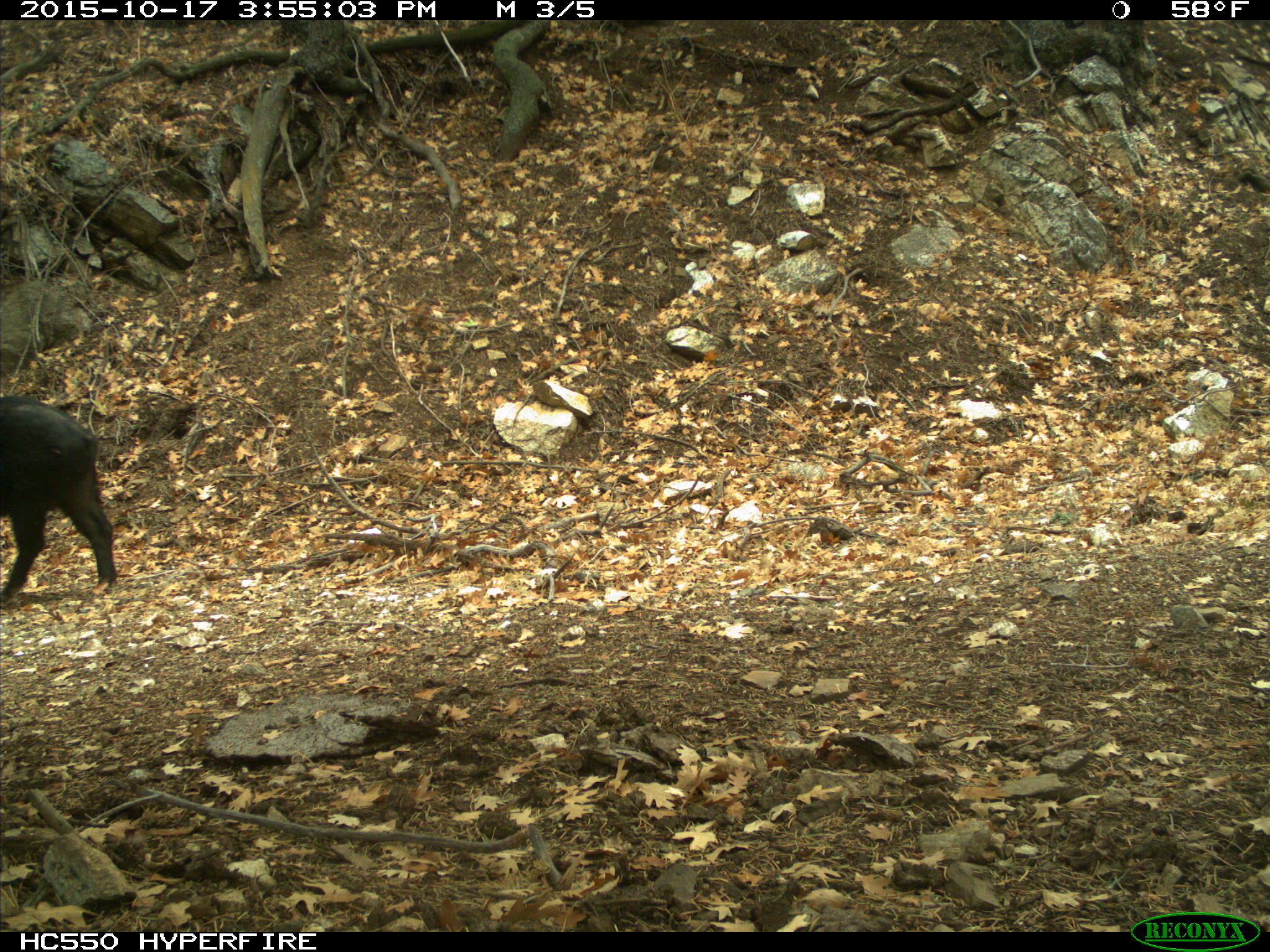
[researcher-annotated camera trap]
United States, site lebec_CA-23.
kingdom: Animalia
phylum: Chordata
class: Mammalia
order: Artiodactyla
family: Suidae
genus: Sus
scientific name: Sus scrofa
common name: wild boar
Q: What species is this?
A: Sus scrofa (wild boar).